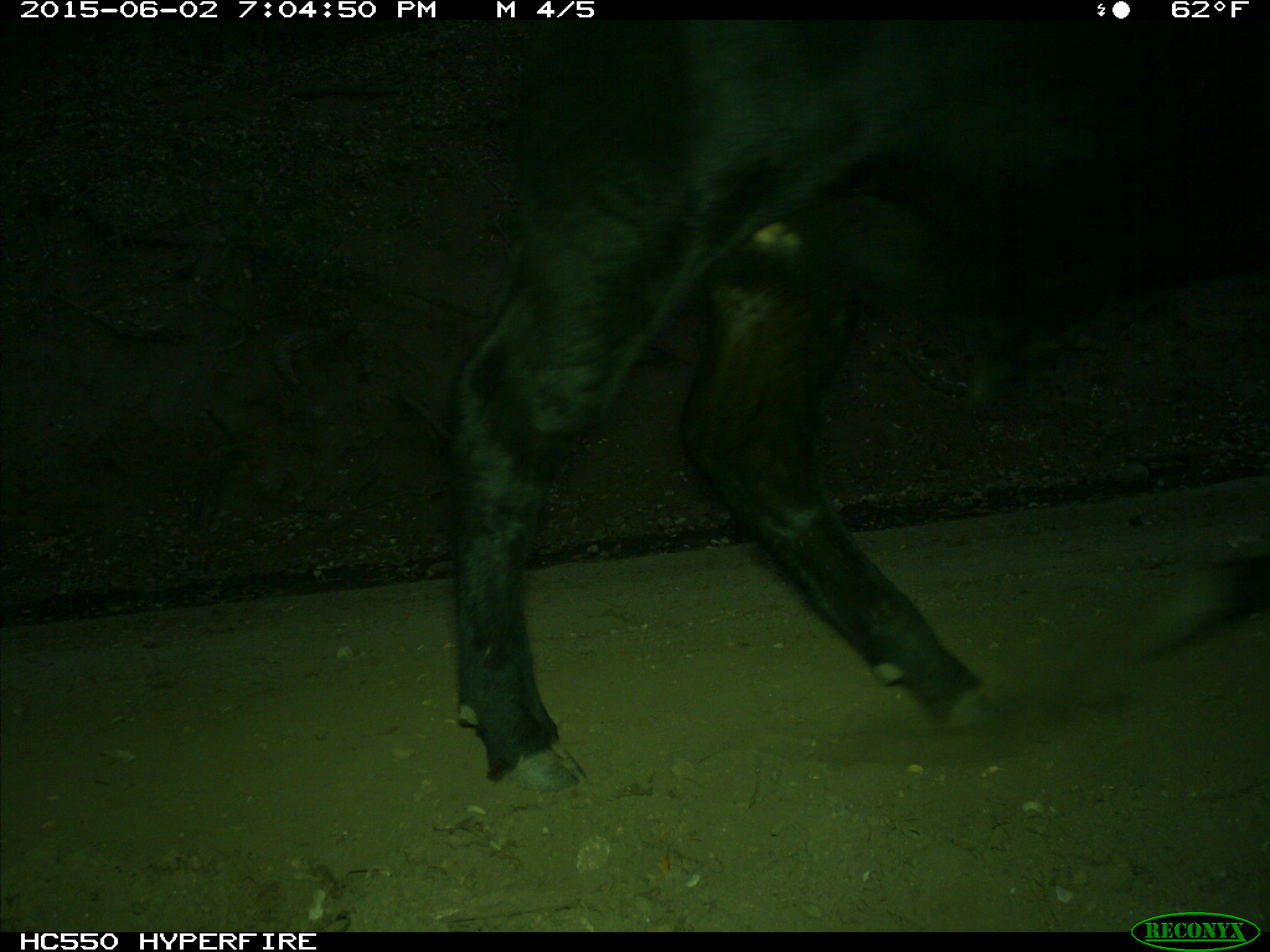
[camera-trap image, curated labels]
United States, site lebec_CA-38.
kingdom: Animalia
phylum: Chordata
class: Mammalia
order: Artiodactyla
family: Bovidae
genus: Bos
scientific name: Bos taurus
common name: domestic cow